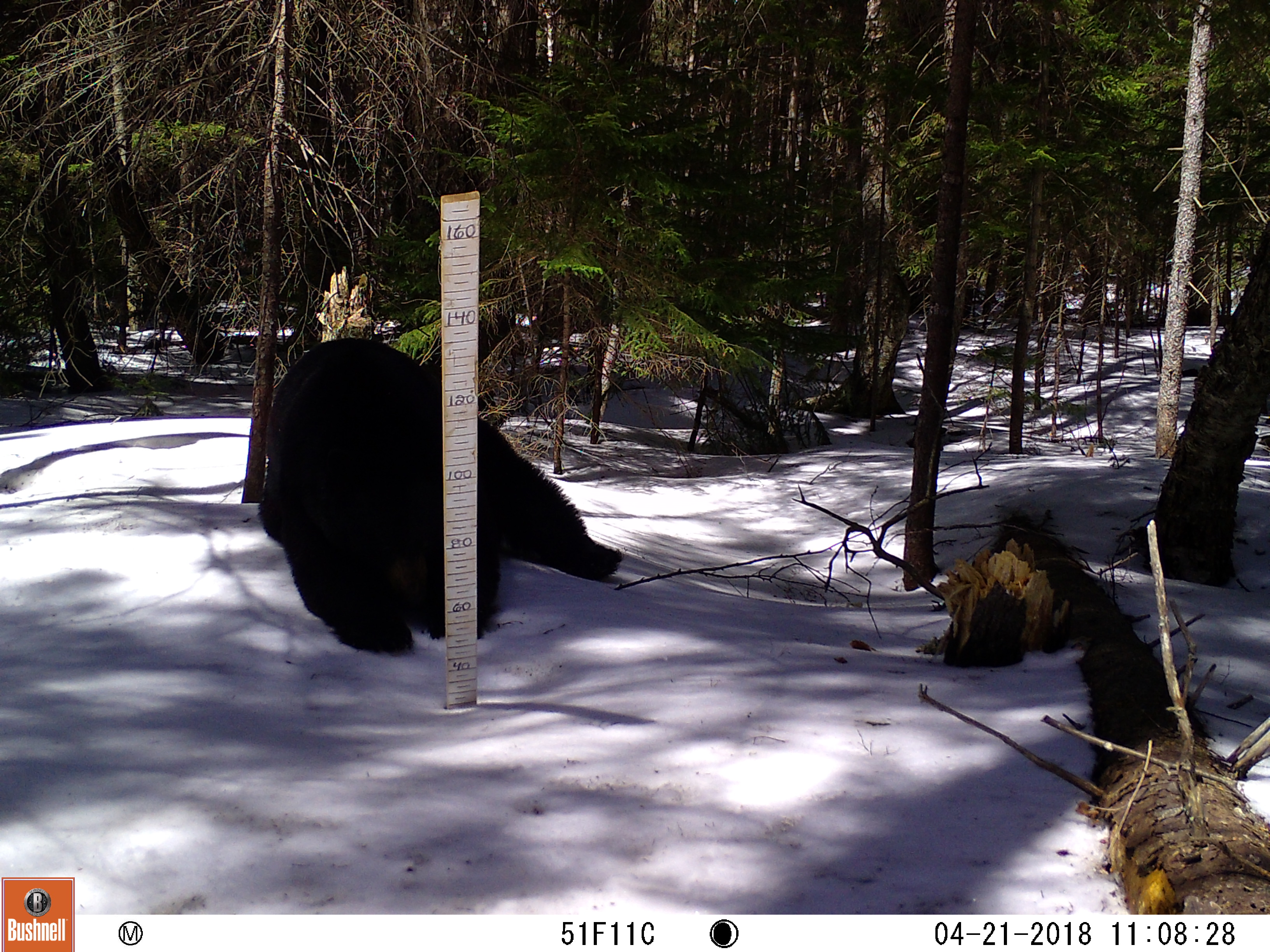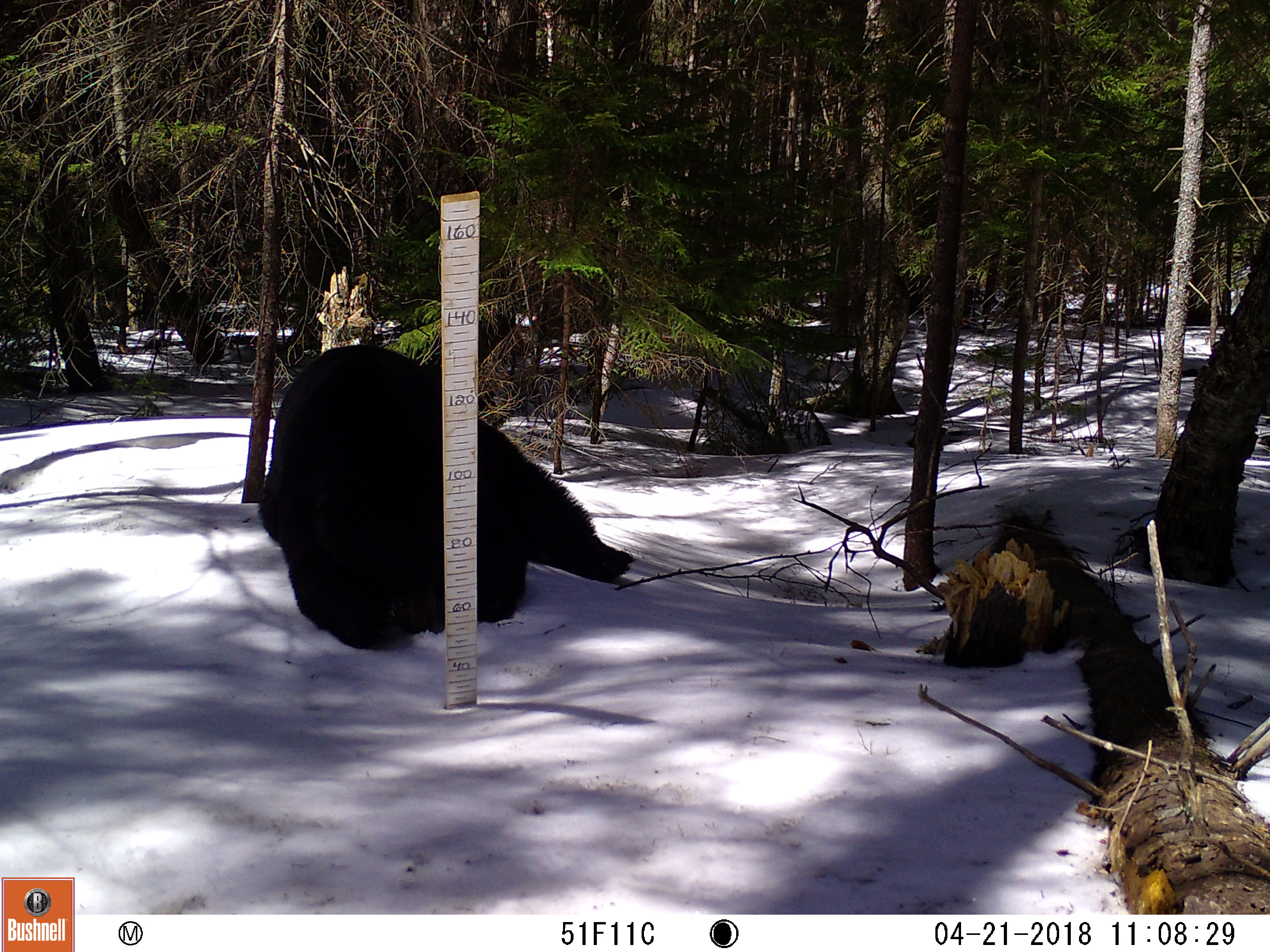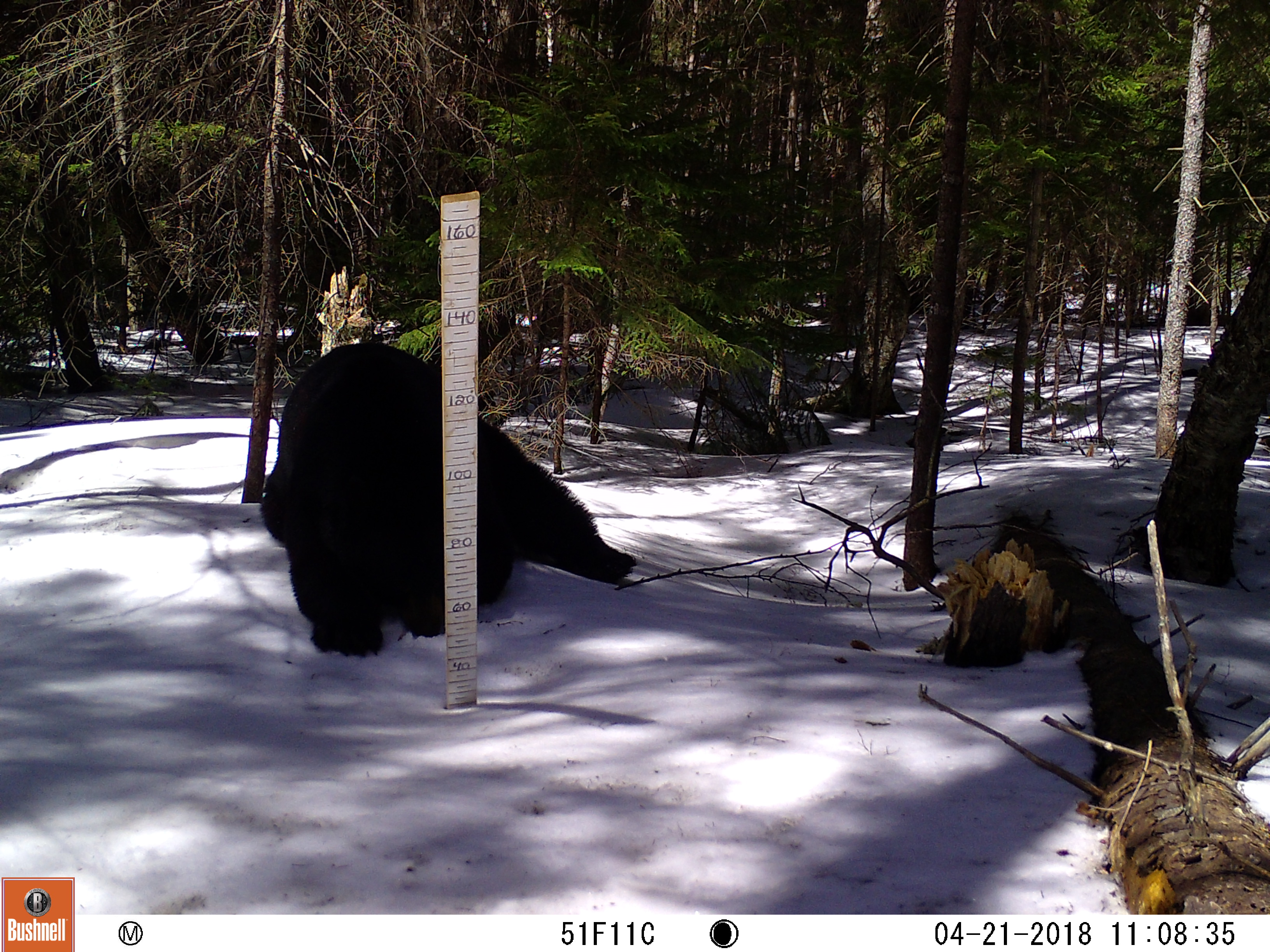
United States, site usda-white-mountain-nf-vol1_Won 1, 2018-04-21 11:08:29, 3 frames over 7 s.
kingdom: Animalia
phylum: Chordata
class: Mammalia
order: Carnivora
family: Ursidae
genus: Ursus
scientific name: Ursus americanus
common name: black bear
Black bear (Ursus americanus).